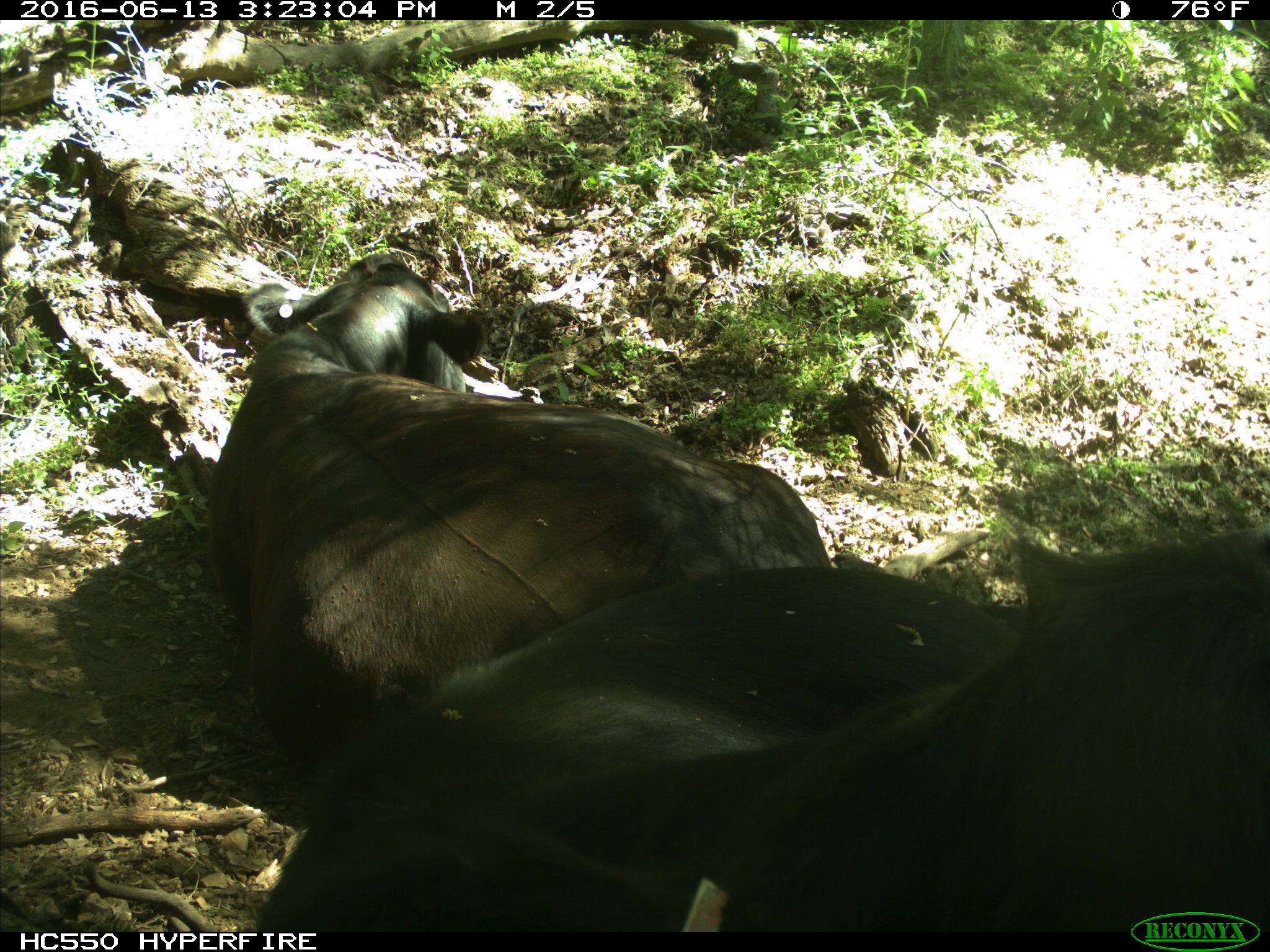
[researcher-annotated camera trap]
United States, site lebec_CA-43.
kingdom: Animalia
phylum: Chordata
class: Mammalia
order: Artiodactyla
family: Bovidae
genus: Bos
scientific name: Bos taurus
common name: domestic cow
Bos taurus (domestic cow).